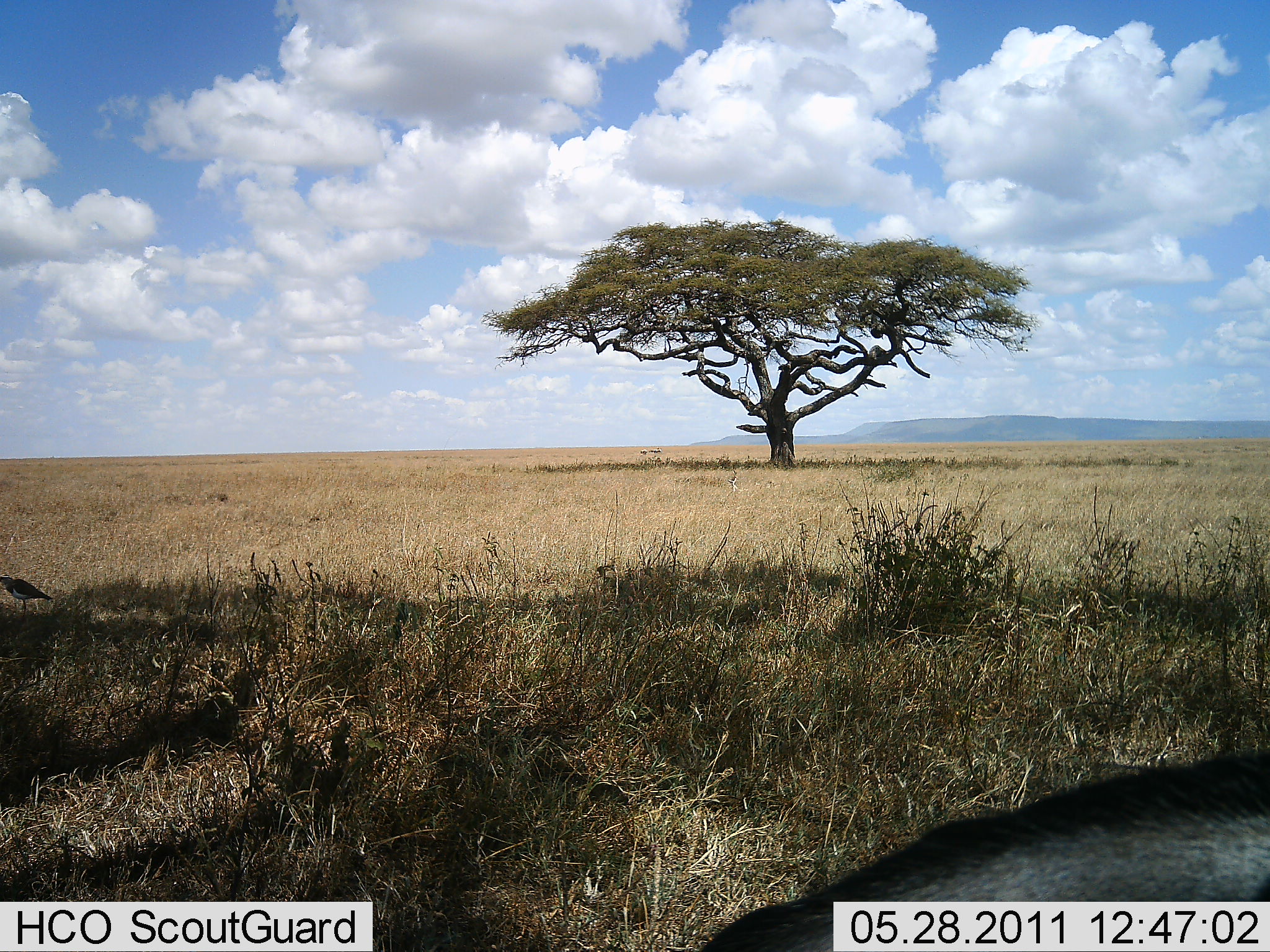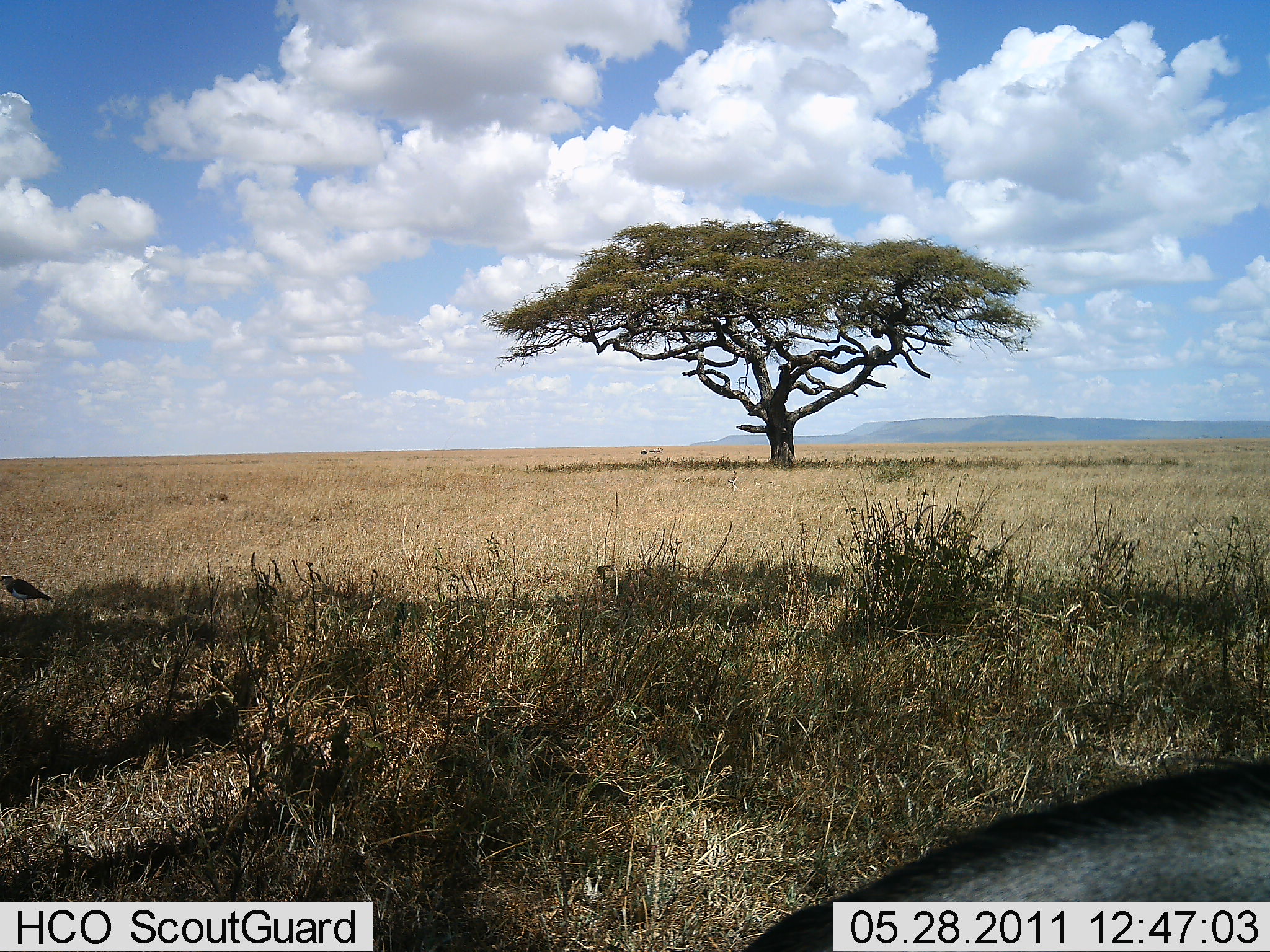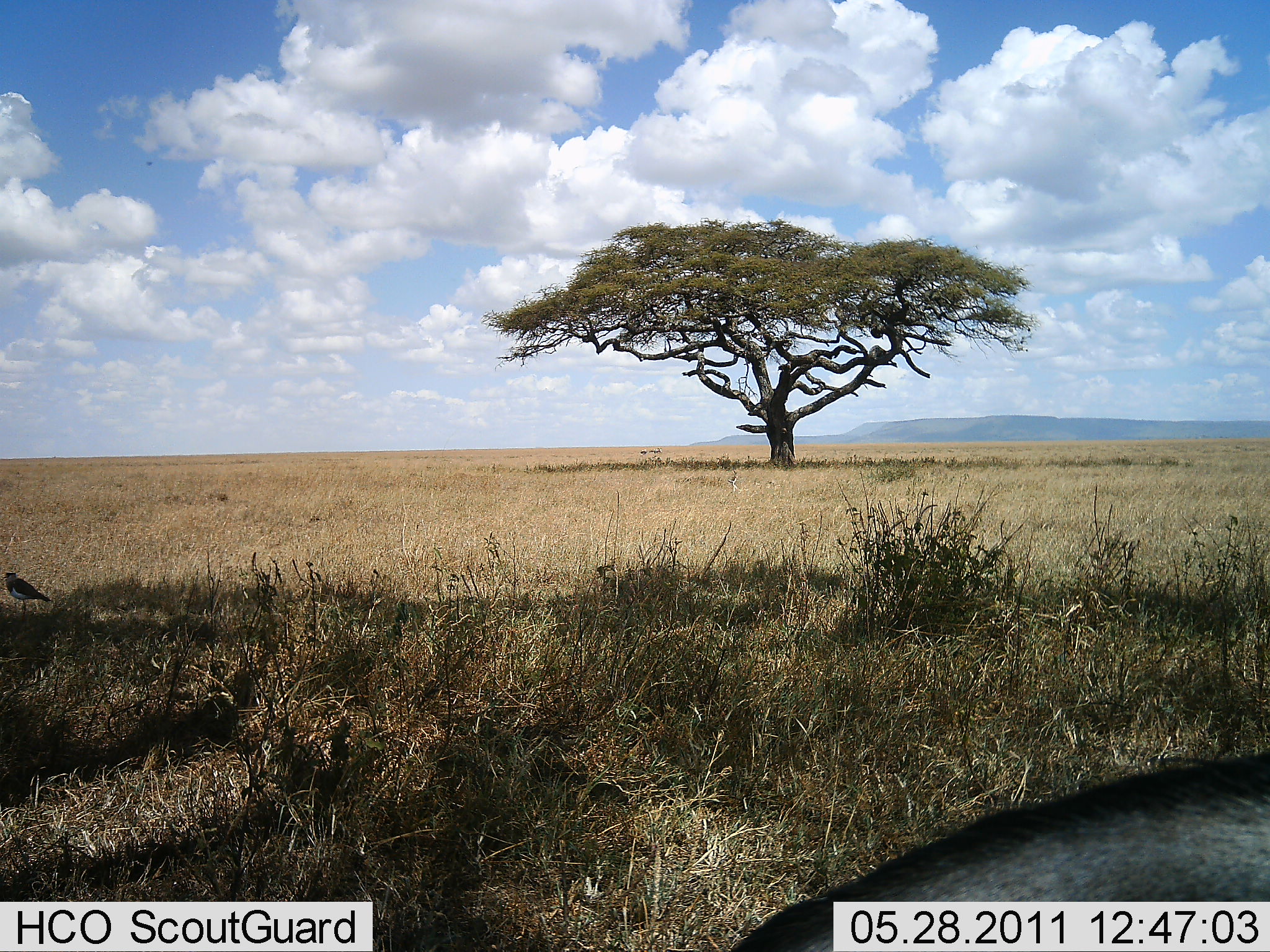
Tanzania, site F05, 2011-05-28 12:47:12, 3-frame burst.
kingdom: Animalia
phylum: Chordata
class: Aves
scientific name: Aves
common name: bird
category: otherbird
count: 1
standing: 100%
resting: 0%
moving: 8%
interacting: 0%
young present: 0%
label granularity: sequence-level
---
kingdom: Animalia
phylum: Chordata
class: Mammalia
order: Artiodactyla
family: Suidae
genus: Phacochoerus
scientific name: Phacochoerus africanus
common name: warthog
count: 1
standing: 60%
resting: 0%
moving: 40%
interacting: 0%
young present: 0%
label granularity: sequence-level